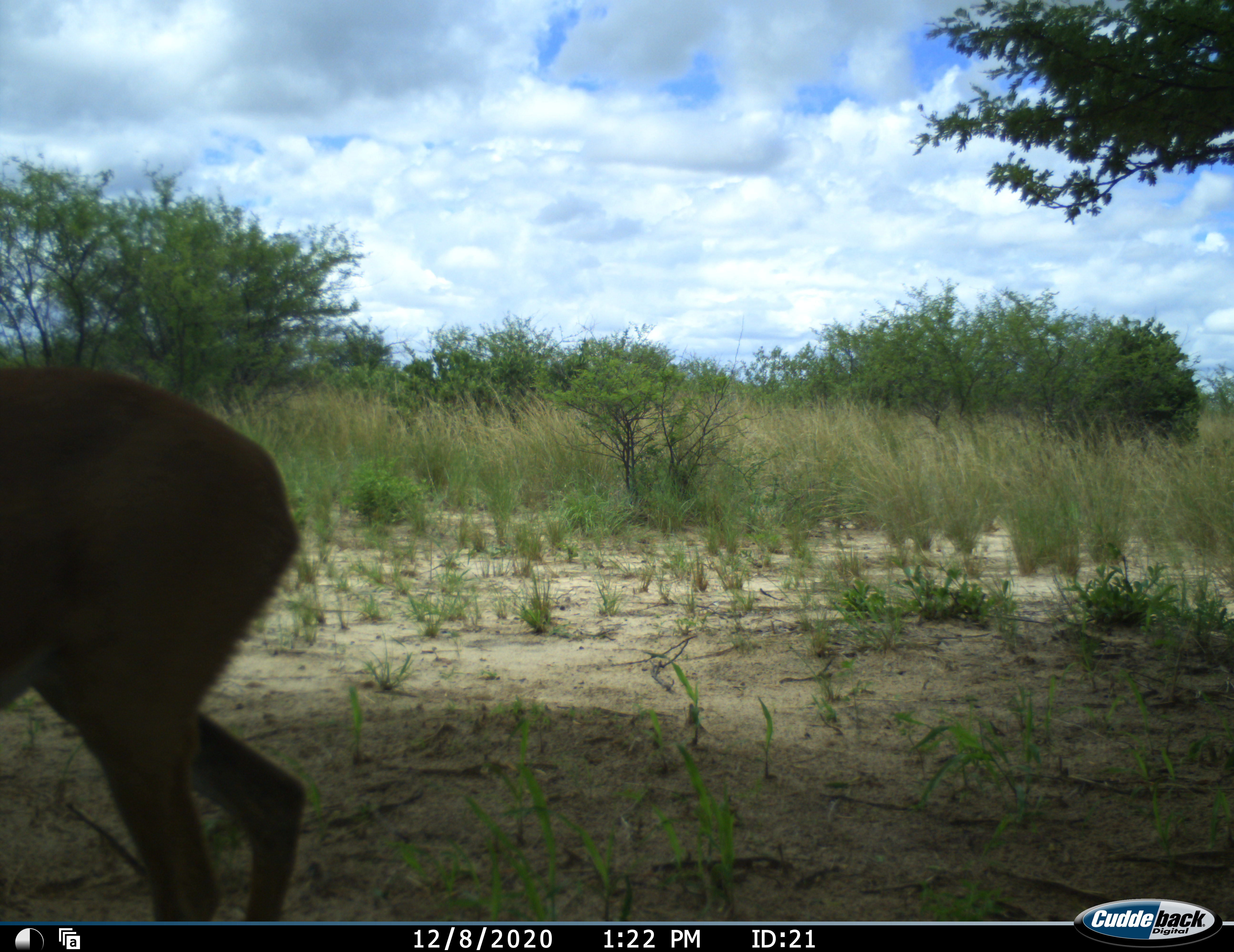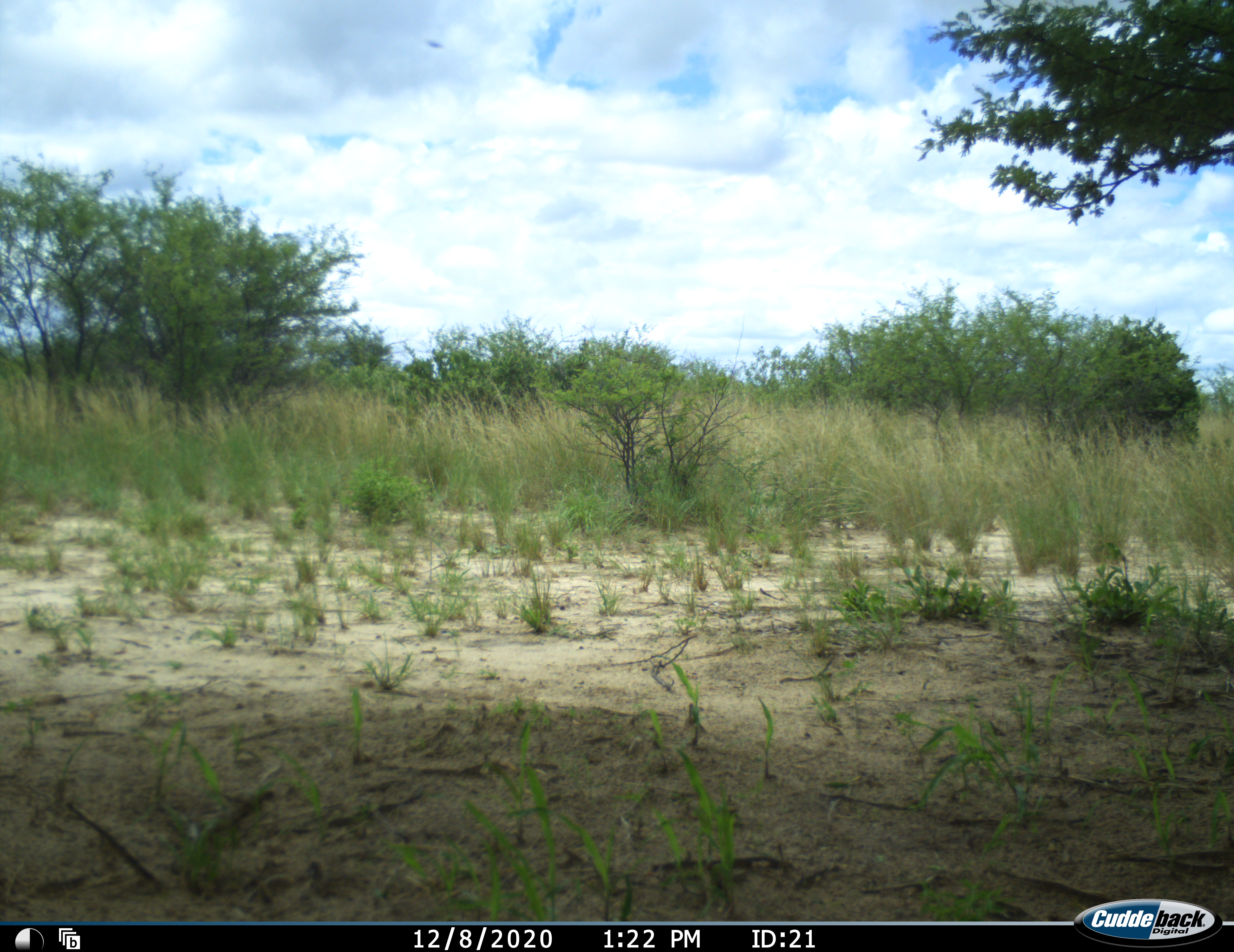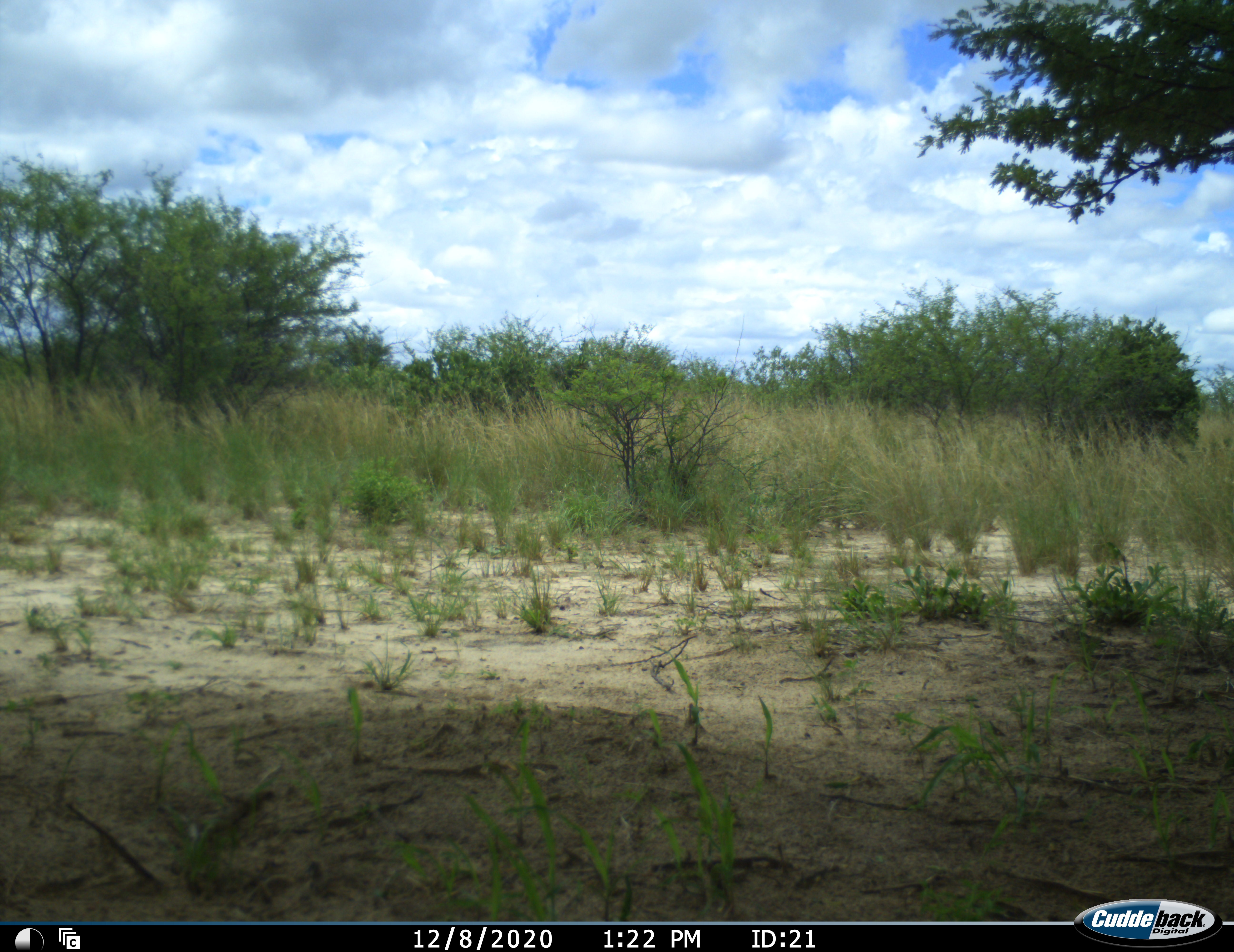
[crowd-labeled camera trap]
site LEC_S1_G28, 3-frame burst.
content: unidentified animal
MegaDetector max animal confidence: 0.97